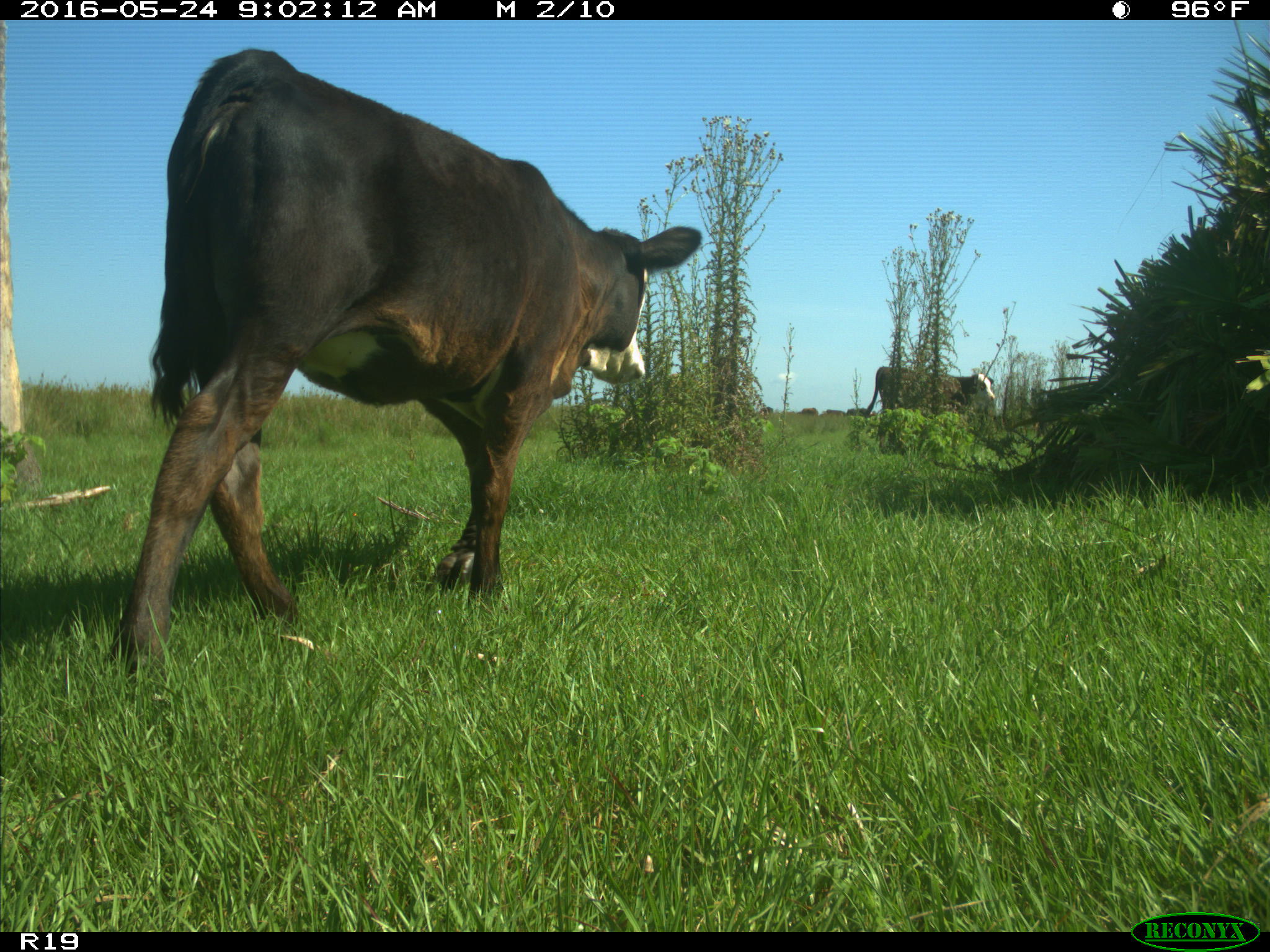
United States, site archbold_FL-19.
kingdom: Animalia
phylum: Chordata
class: Mammalia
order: Artiodactyla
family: Bovidae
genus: Bos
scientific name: Bos taurus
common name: domestic cow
Bos taurus (domestic cow).